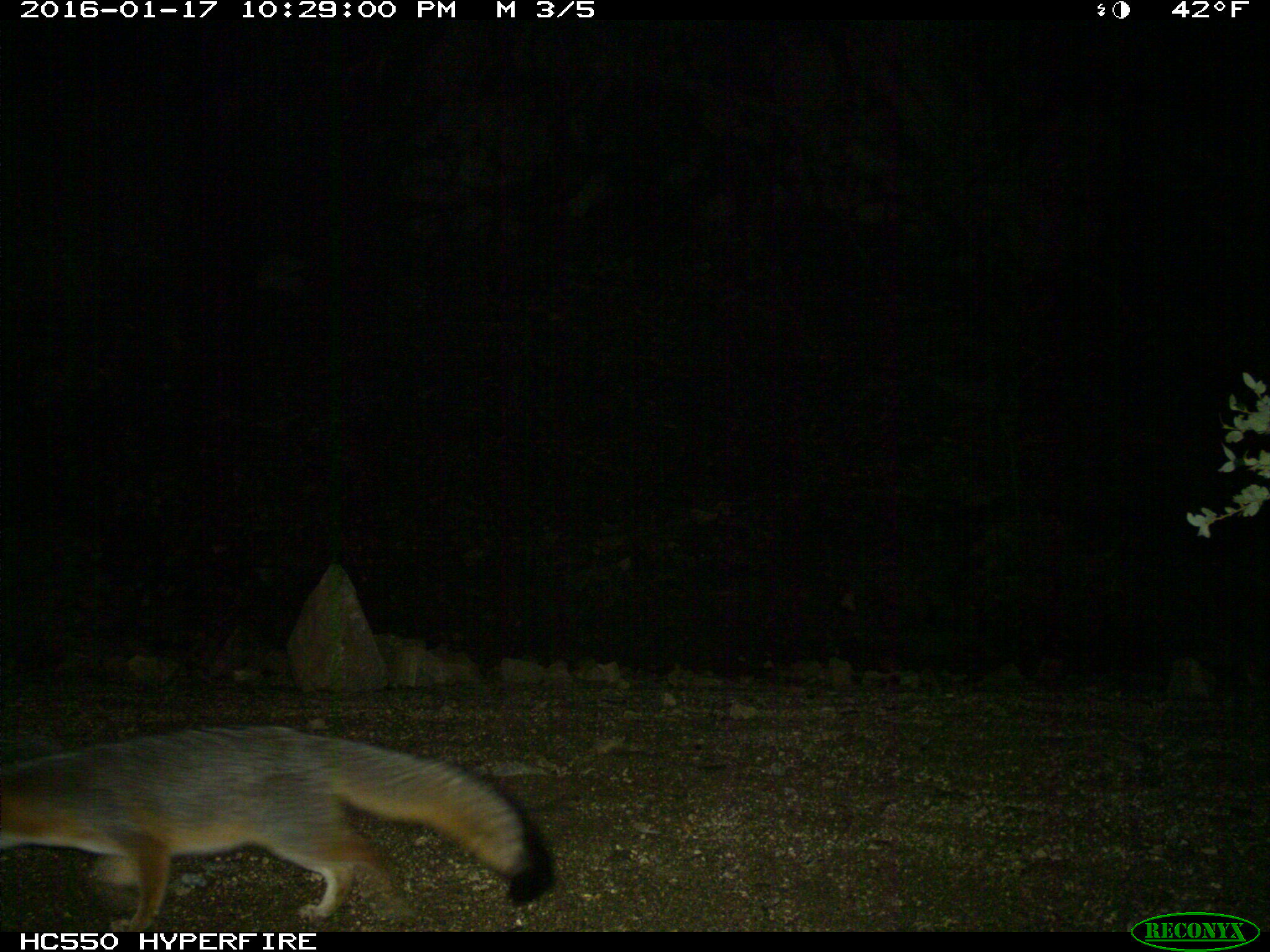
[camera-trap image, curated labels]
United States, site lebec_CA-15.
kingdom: Animalia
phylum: Chordata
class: Mammalia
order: Carnivora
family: Canidae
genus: Urocyon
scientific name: Urocyon cinereoargenteus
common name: gray fox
Urocyon cinereoargenteus (gray fox).